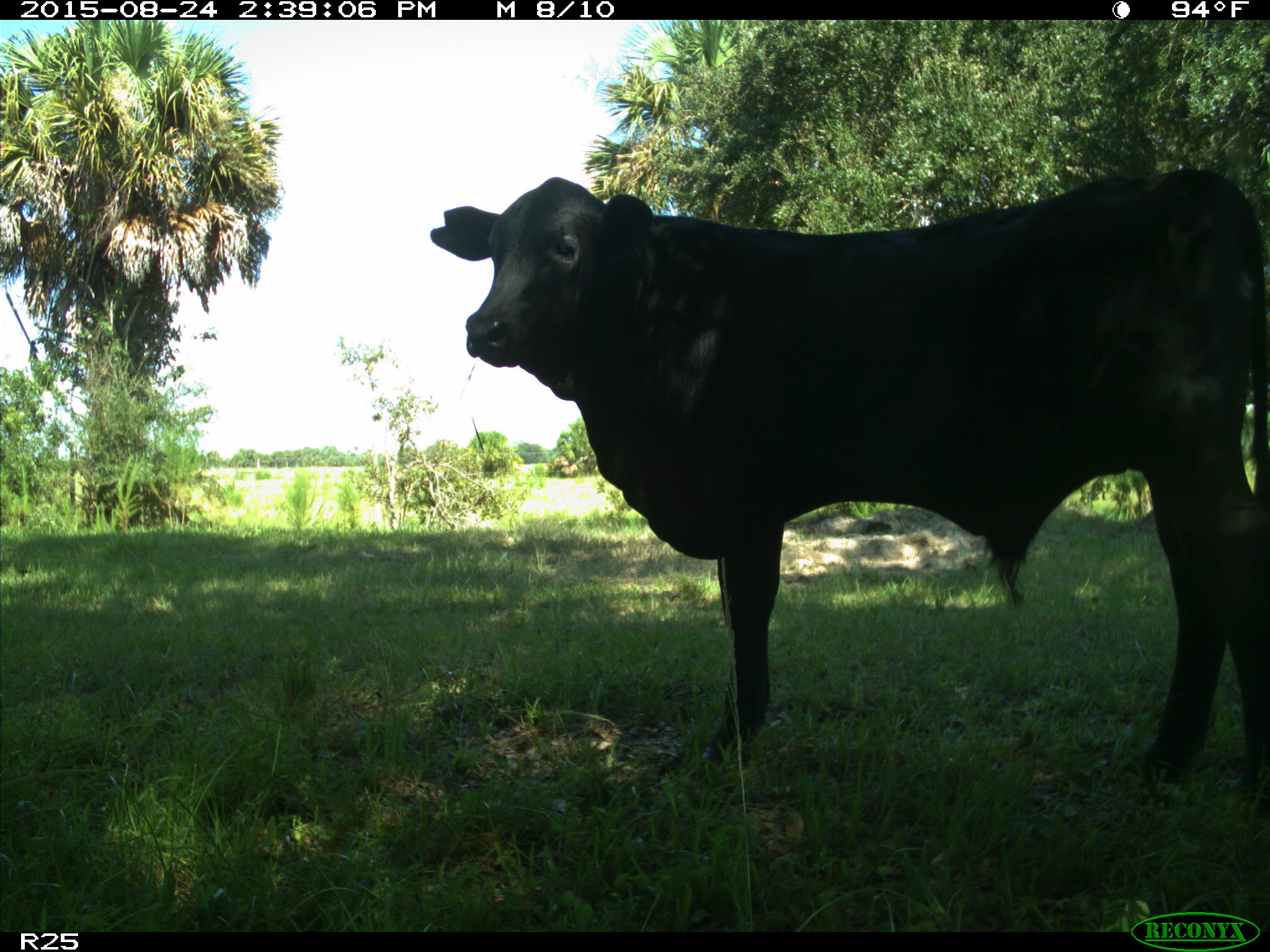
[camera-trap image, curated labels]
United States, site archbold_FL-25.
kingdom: Animalia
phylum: Chordata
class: Mammalia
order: Artiodactyla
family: Bovidae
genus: Bos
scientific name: Bos taurus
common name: domestic cow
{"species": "Bos taurus (domestic cow)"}